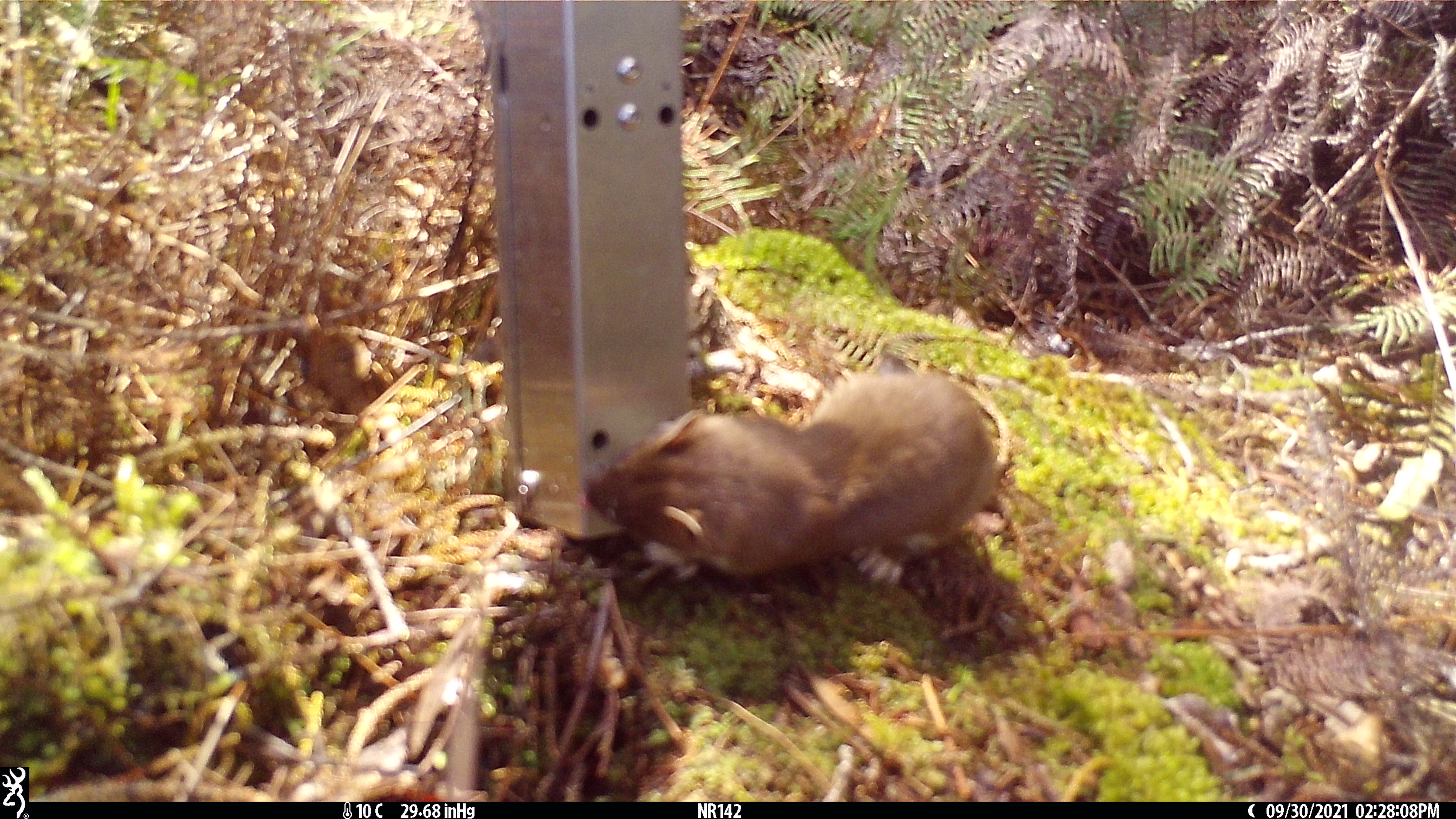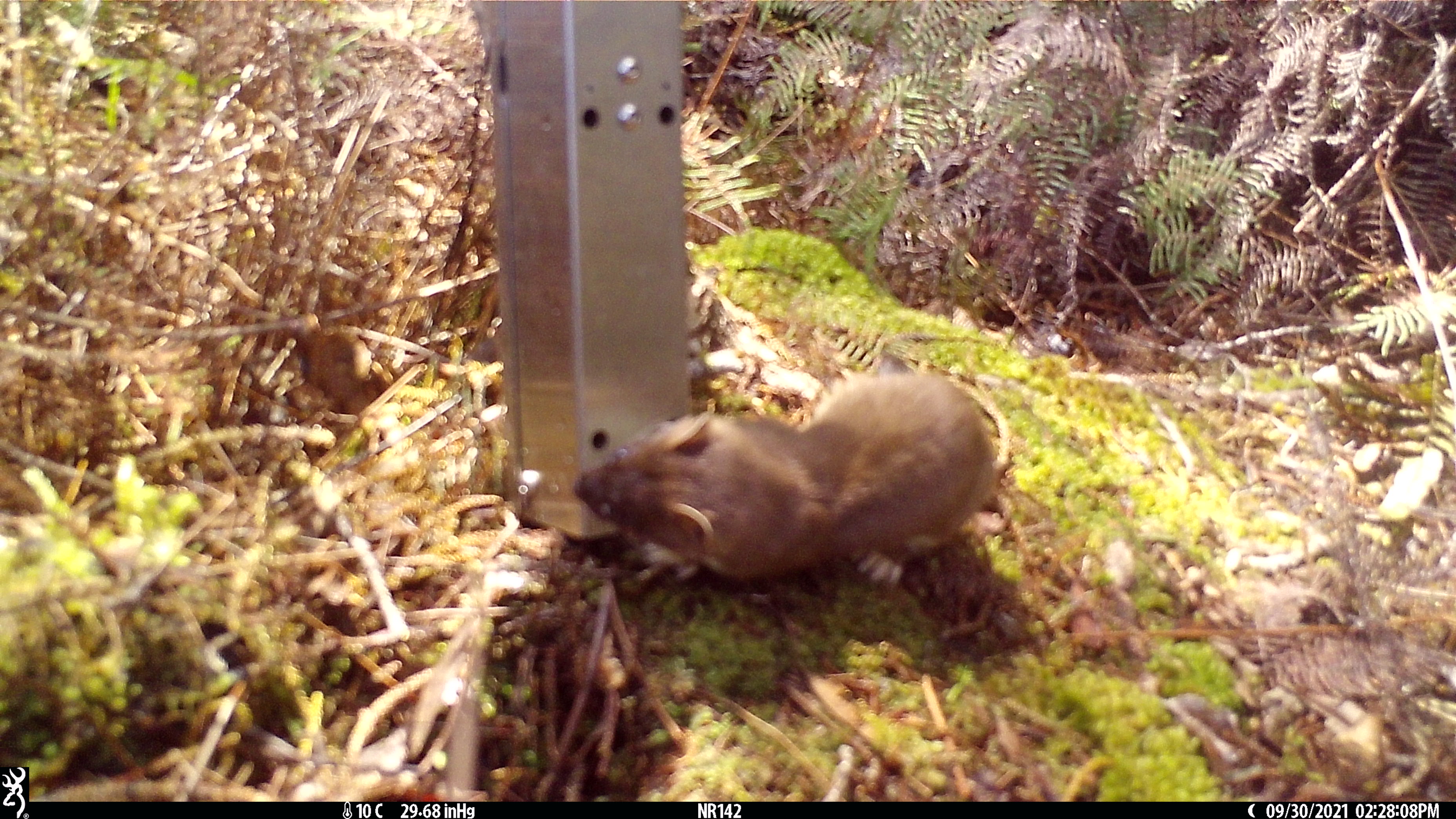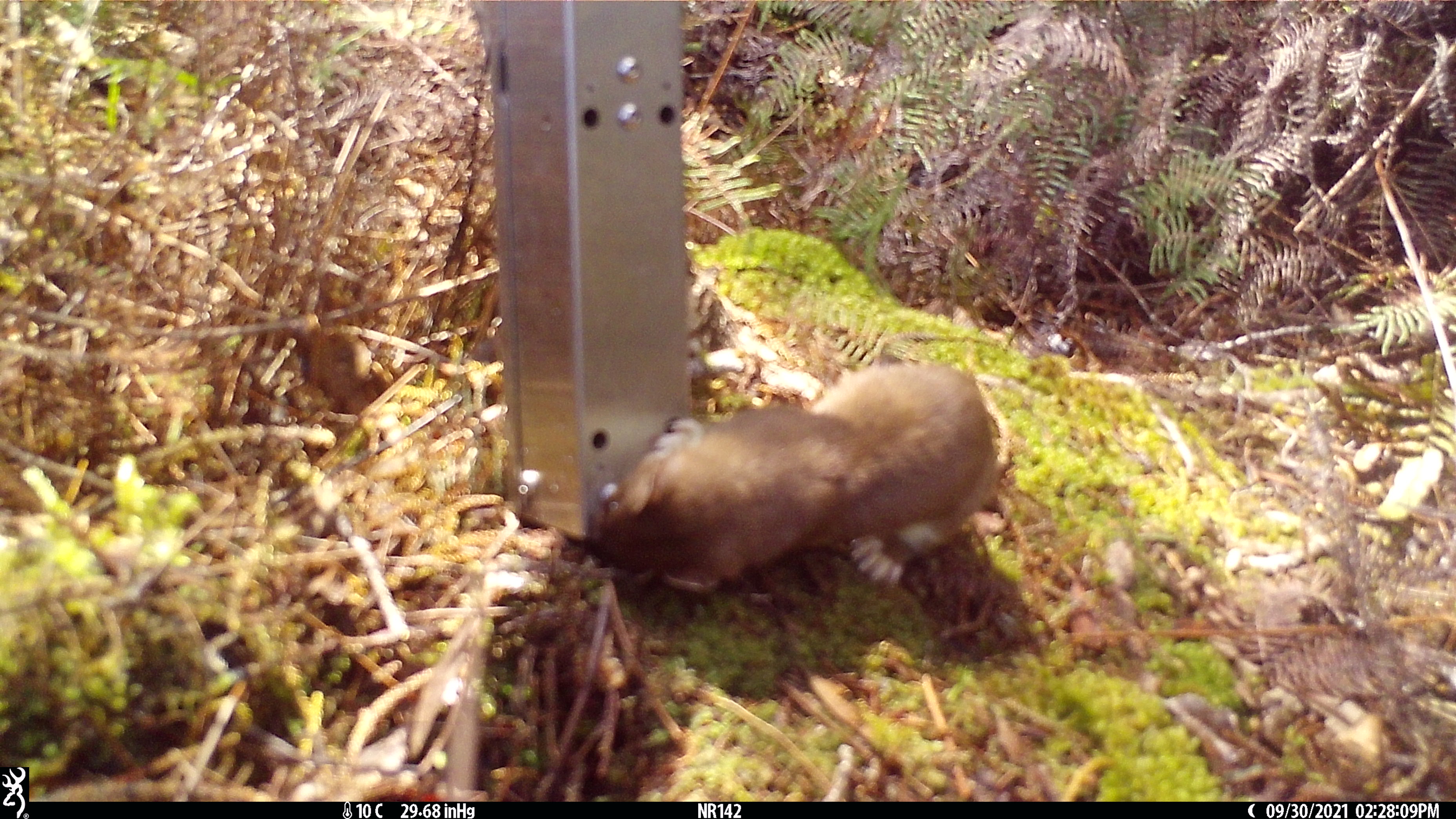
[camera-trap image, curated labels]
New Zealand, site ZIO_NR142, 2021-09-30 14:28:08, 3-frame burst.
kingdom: Animalia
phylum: Chordata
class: Mammalia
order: Carnivora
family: Mustelidae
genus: Mustela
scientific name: Mustela erminea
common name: stoat